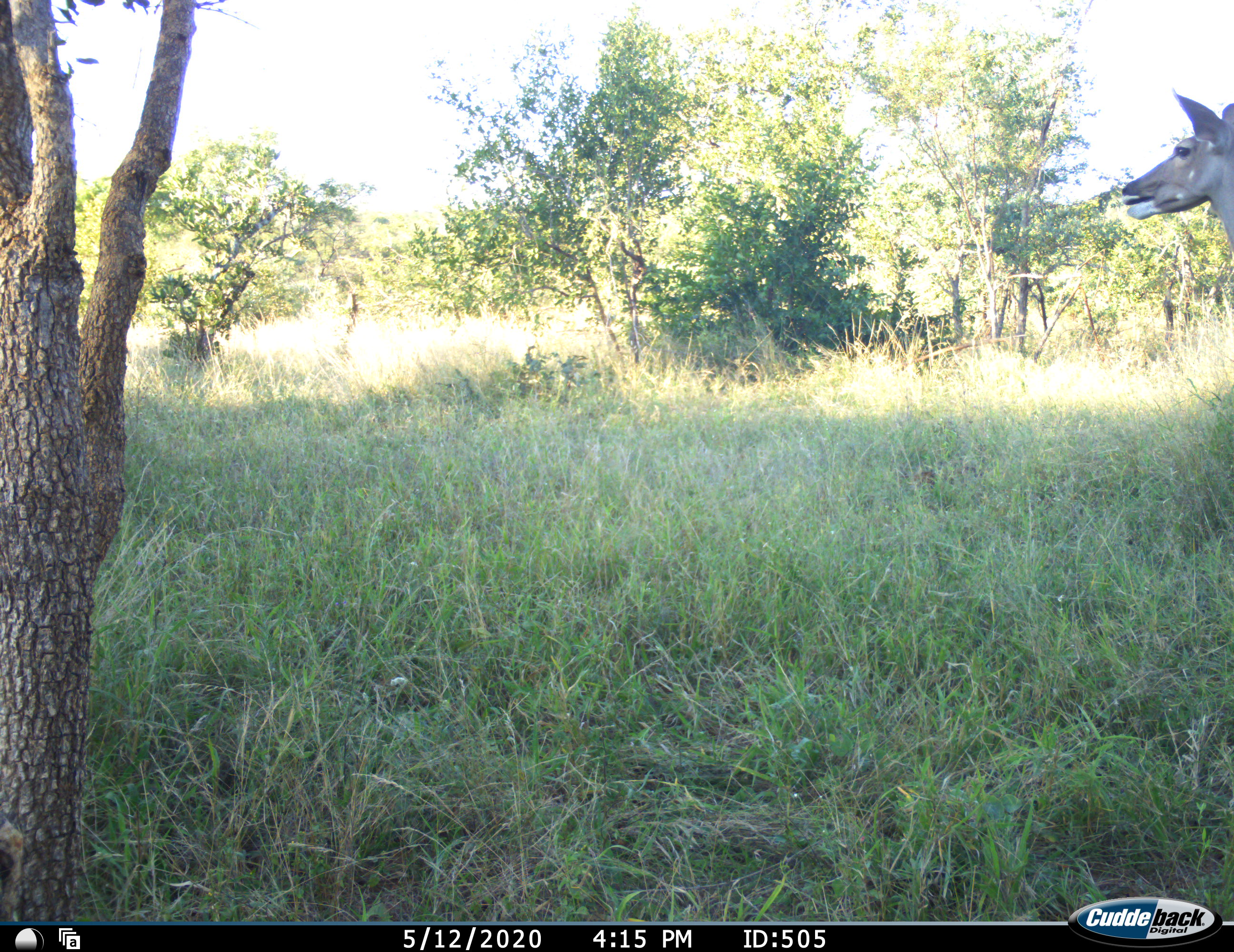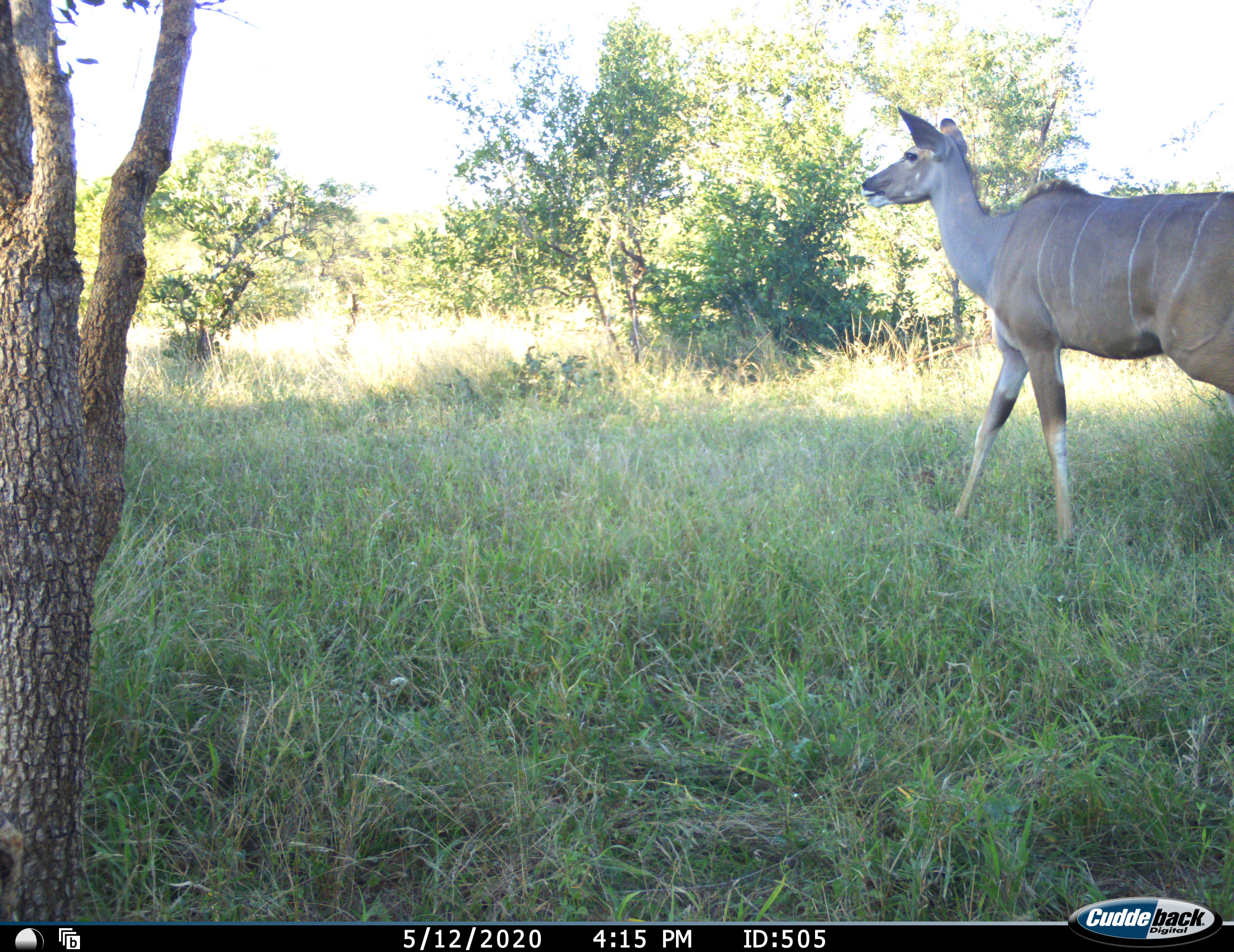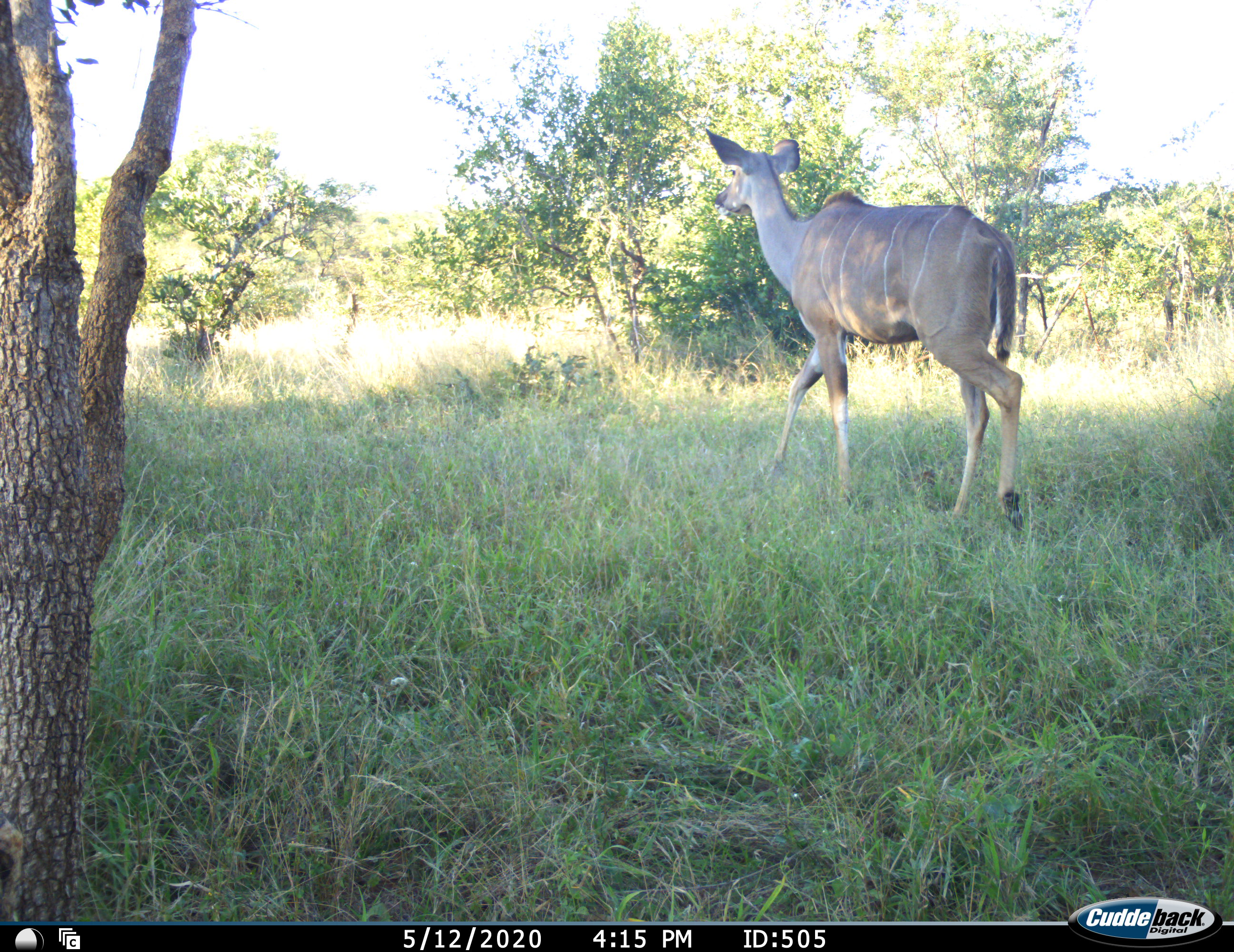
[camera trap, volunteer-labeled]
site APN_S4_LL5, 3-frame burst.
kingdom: Animalia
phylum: Chordata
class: Mammalia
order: Artiodactyla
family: Bovidae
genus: Tragelaphus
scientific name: Tragelaphus angasii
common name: nyala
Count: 1.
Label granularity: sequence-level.